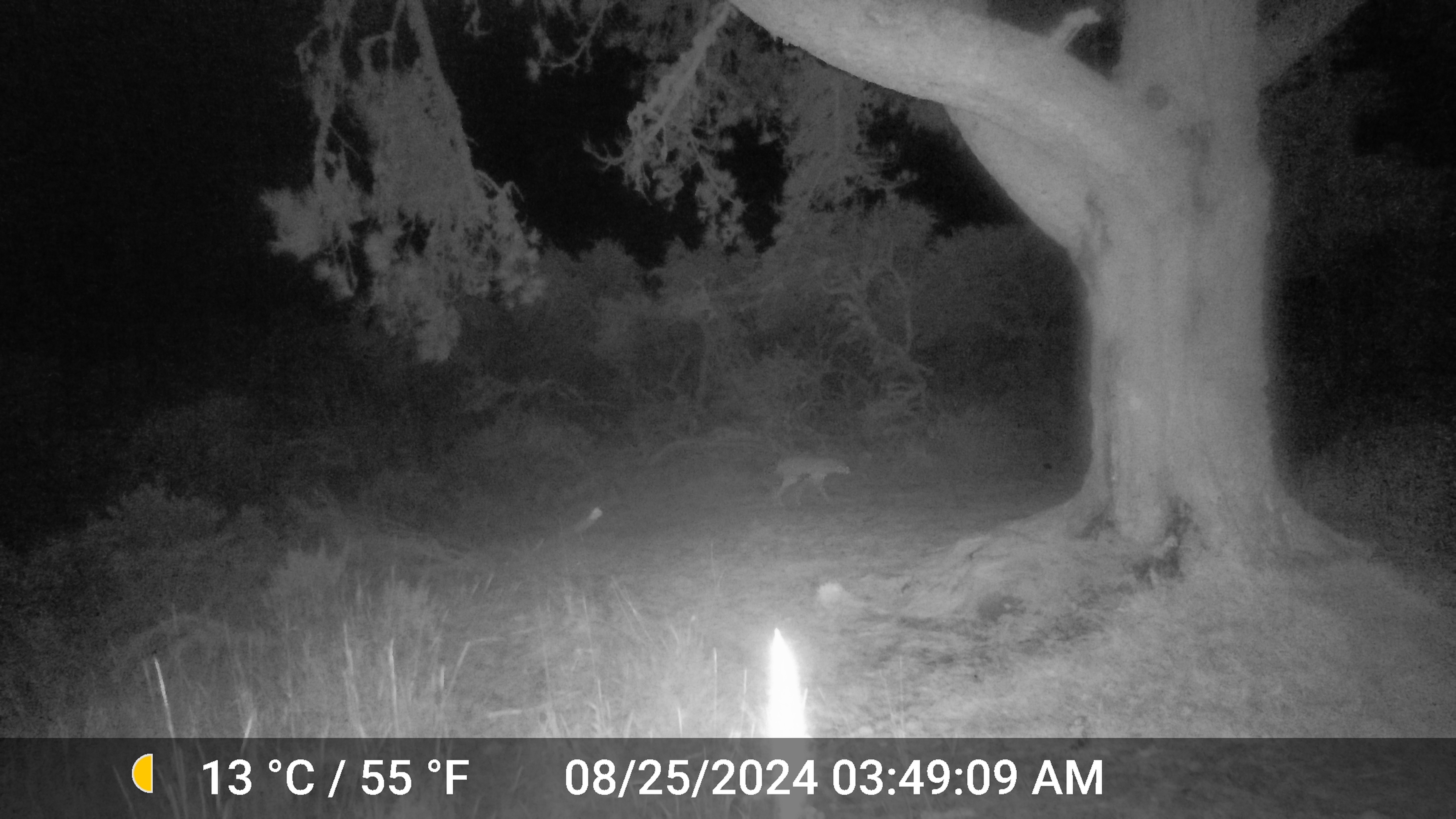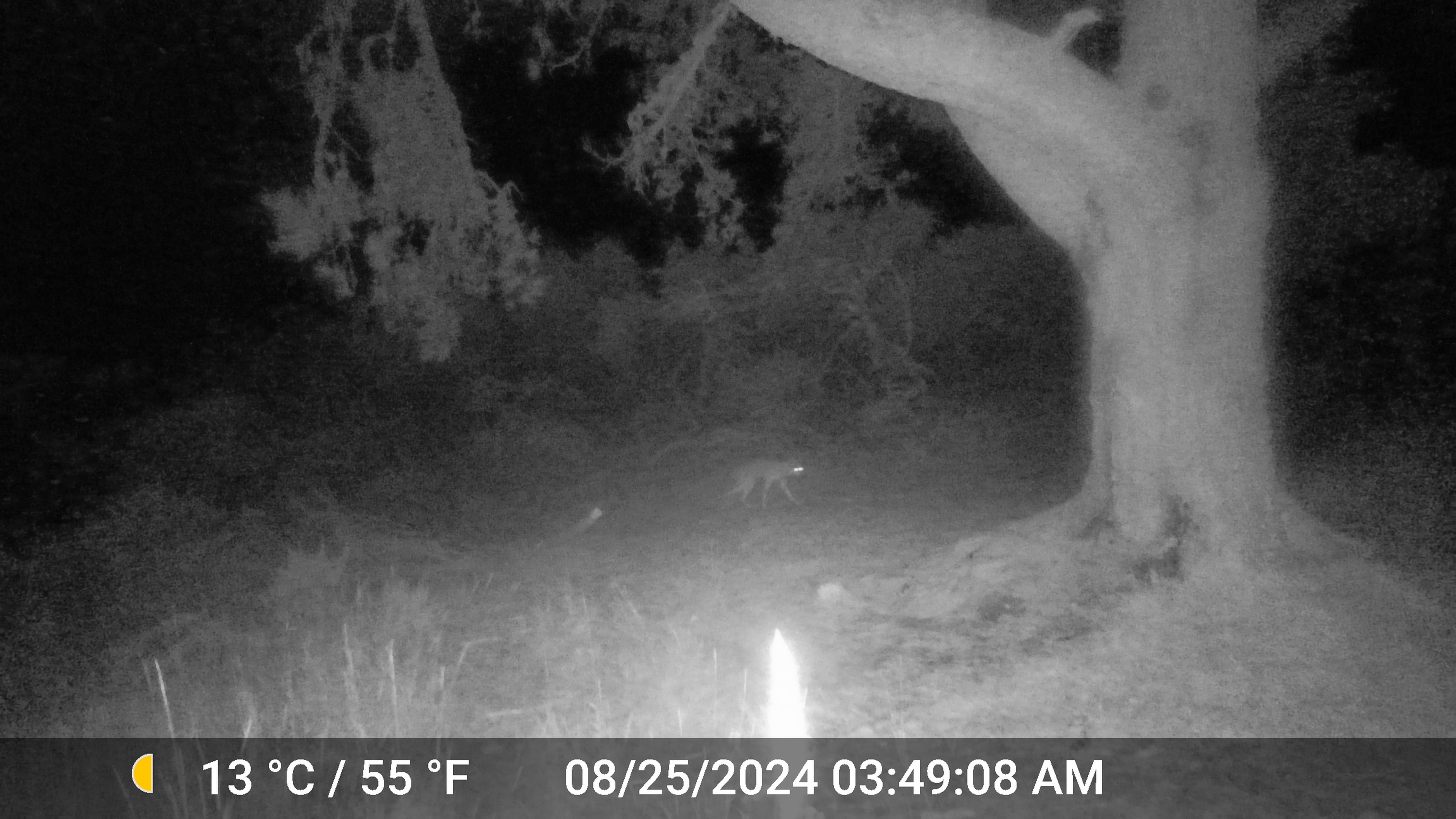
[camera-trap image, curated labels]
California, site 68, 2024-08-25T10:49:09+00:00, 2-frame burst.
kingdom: Animalia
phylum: Chordata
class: Mammalia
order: Carnivora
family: Canidae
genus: Canis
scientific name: Canis latrans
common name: coyote